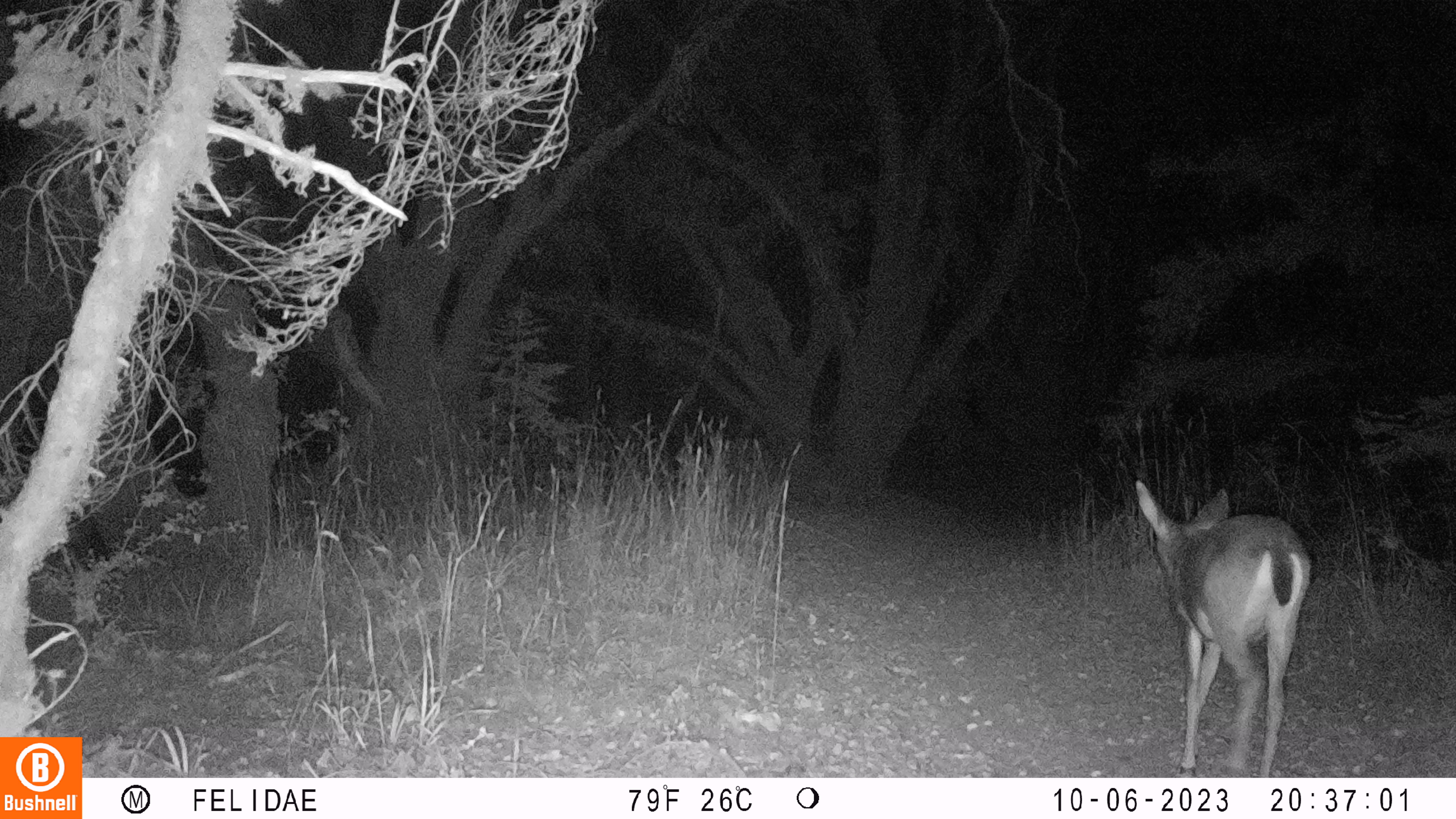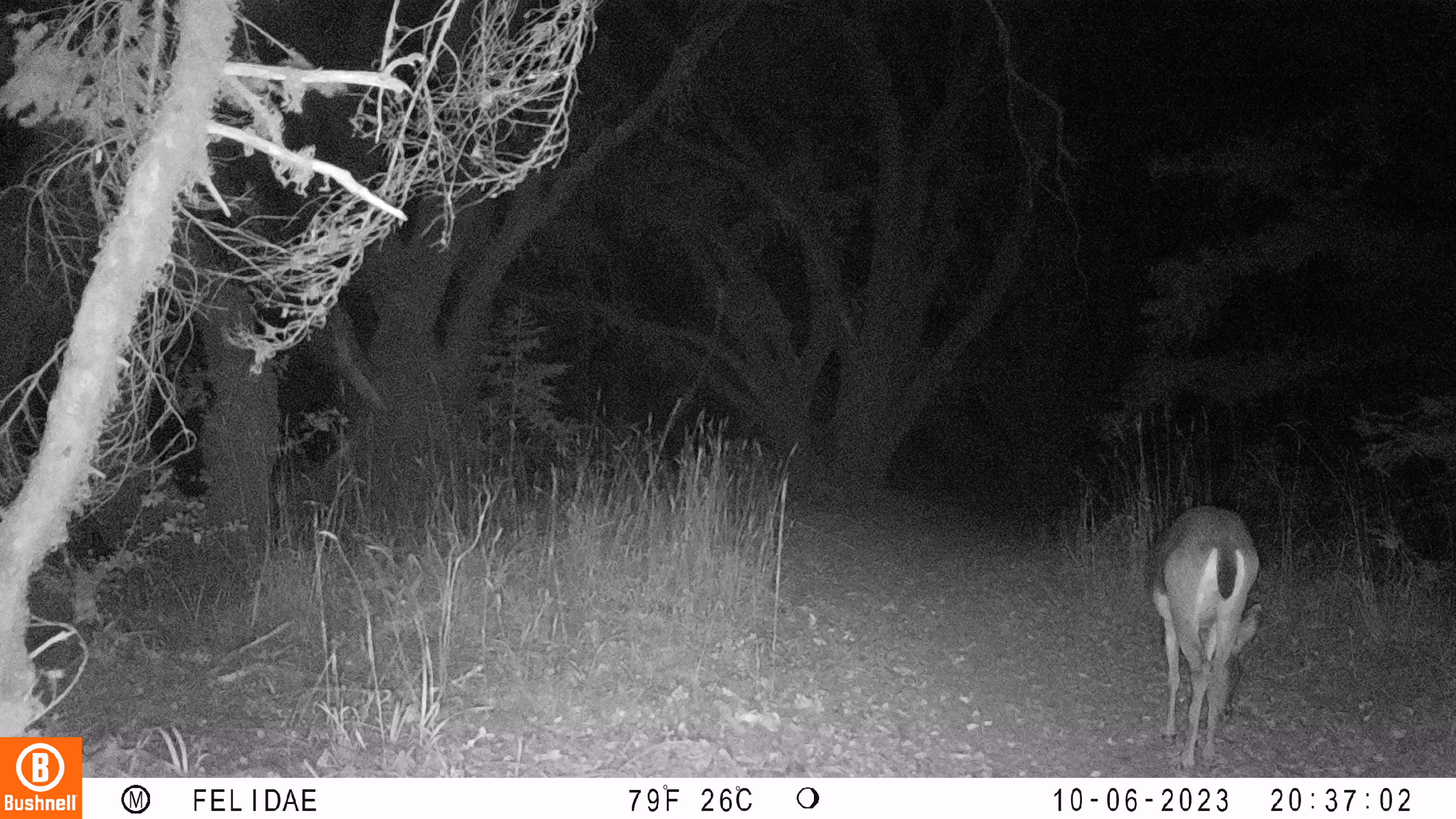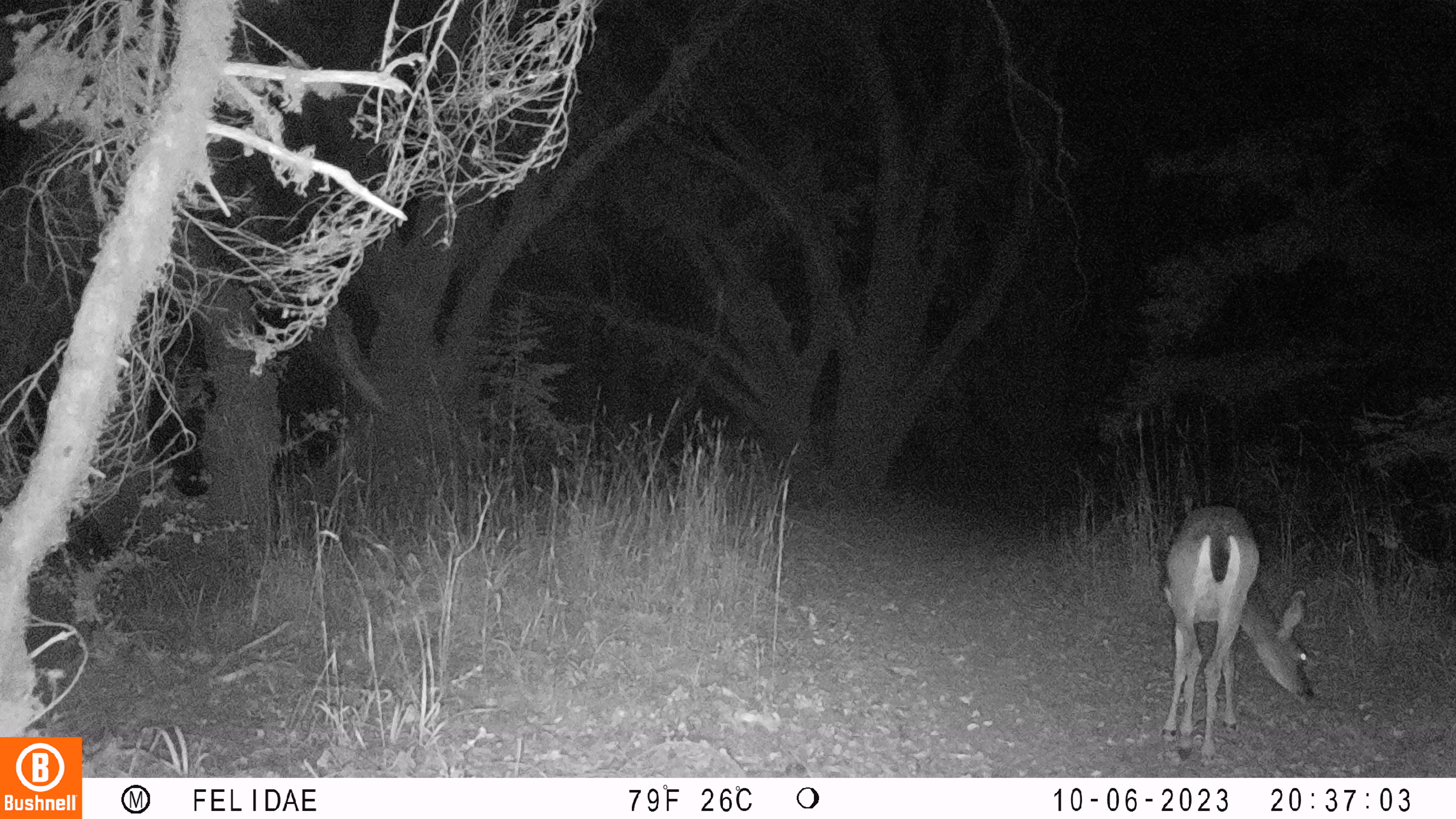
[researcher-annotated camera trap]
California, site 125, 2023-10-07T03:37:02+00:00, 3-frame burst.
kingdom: Animalia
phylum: Chordata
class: Mammalia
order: Artiodactyla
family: Cervidae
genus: Odocoileus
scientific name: Odocoileus hemionus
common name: mule deer